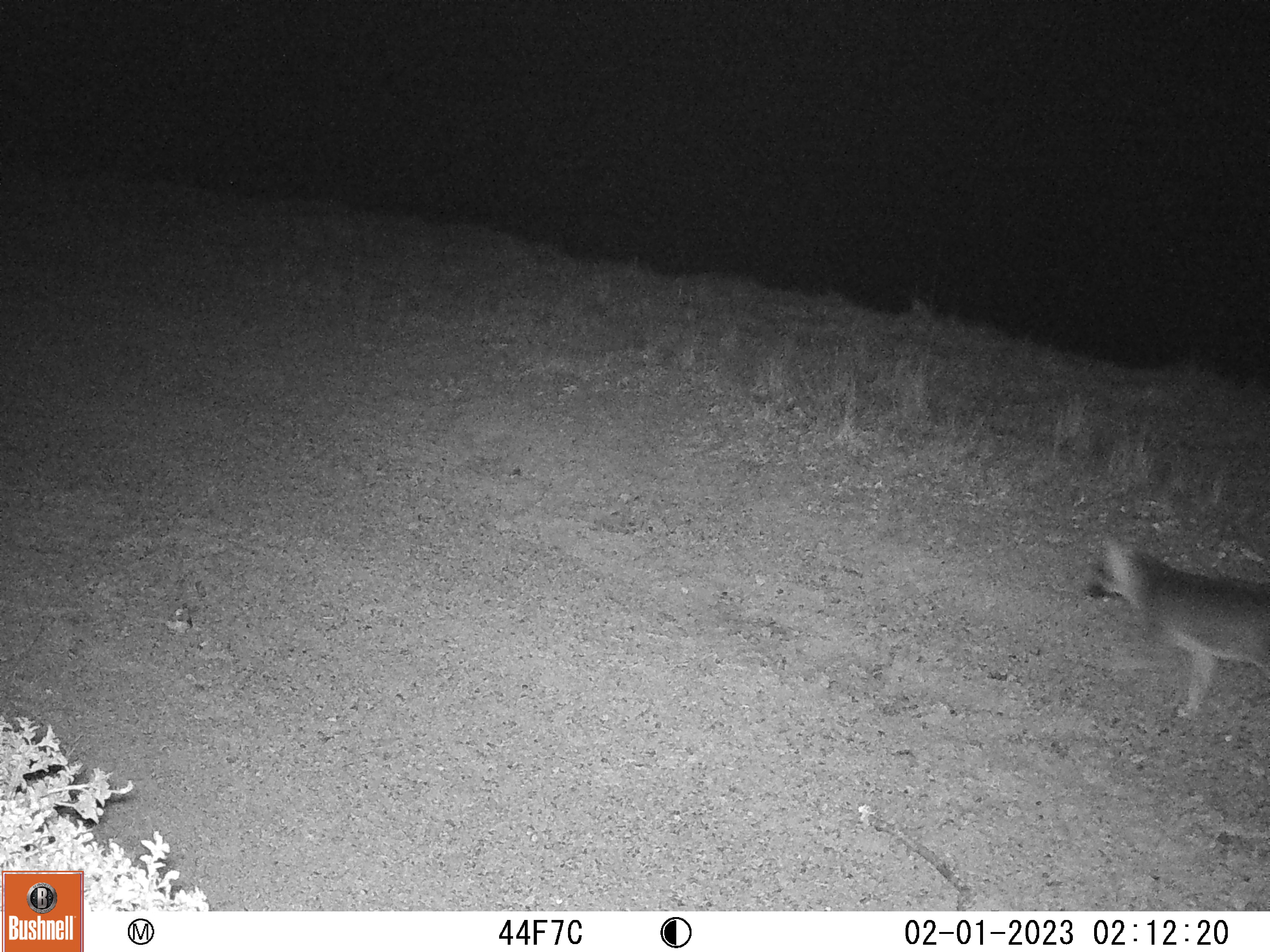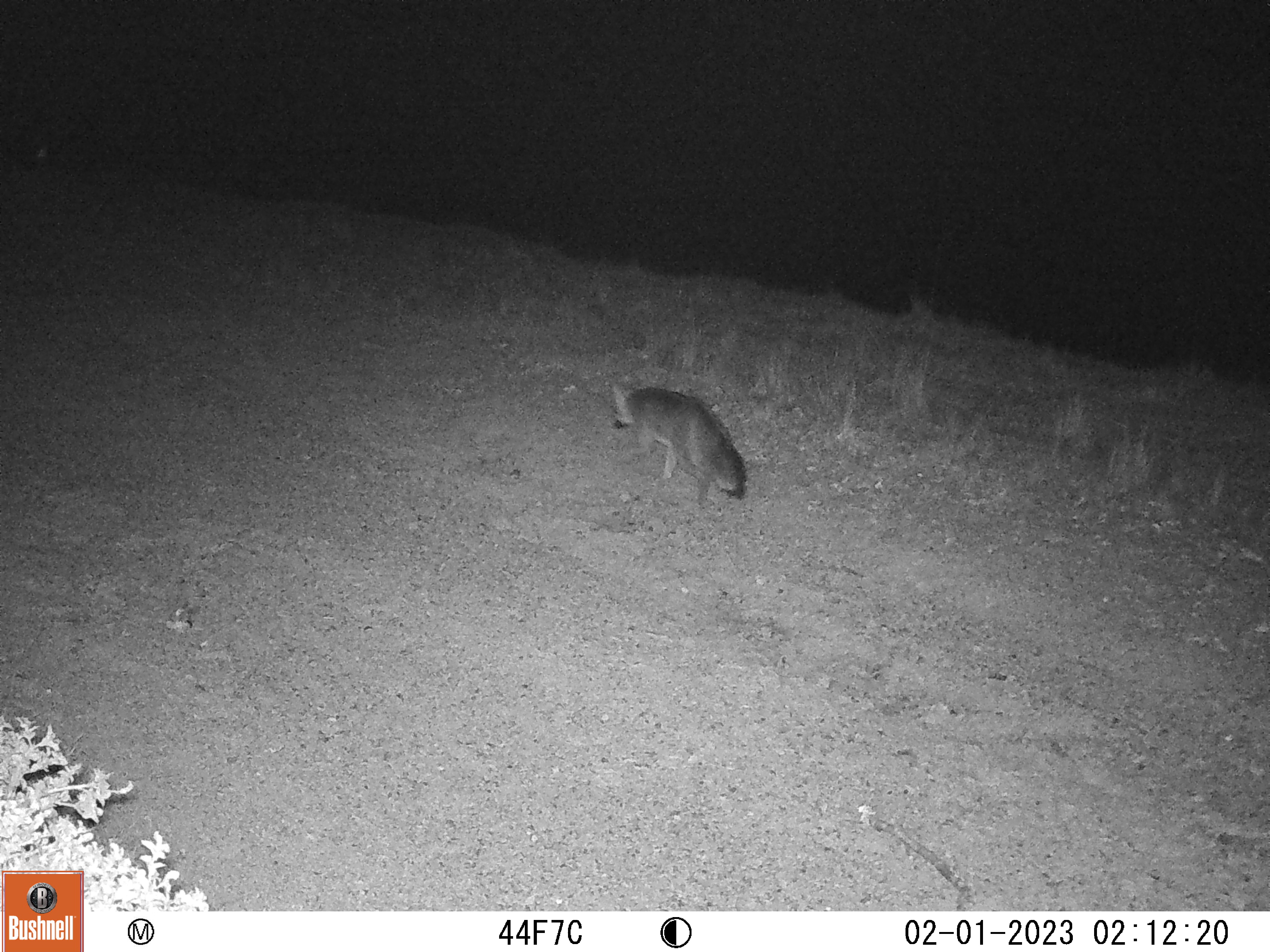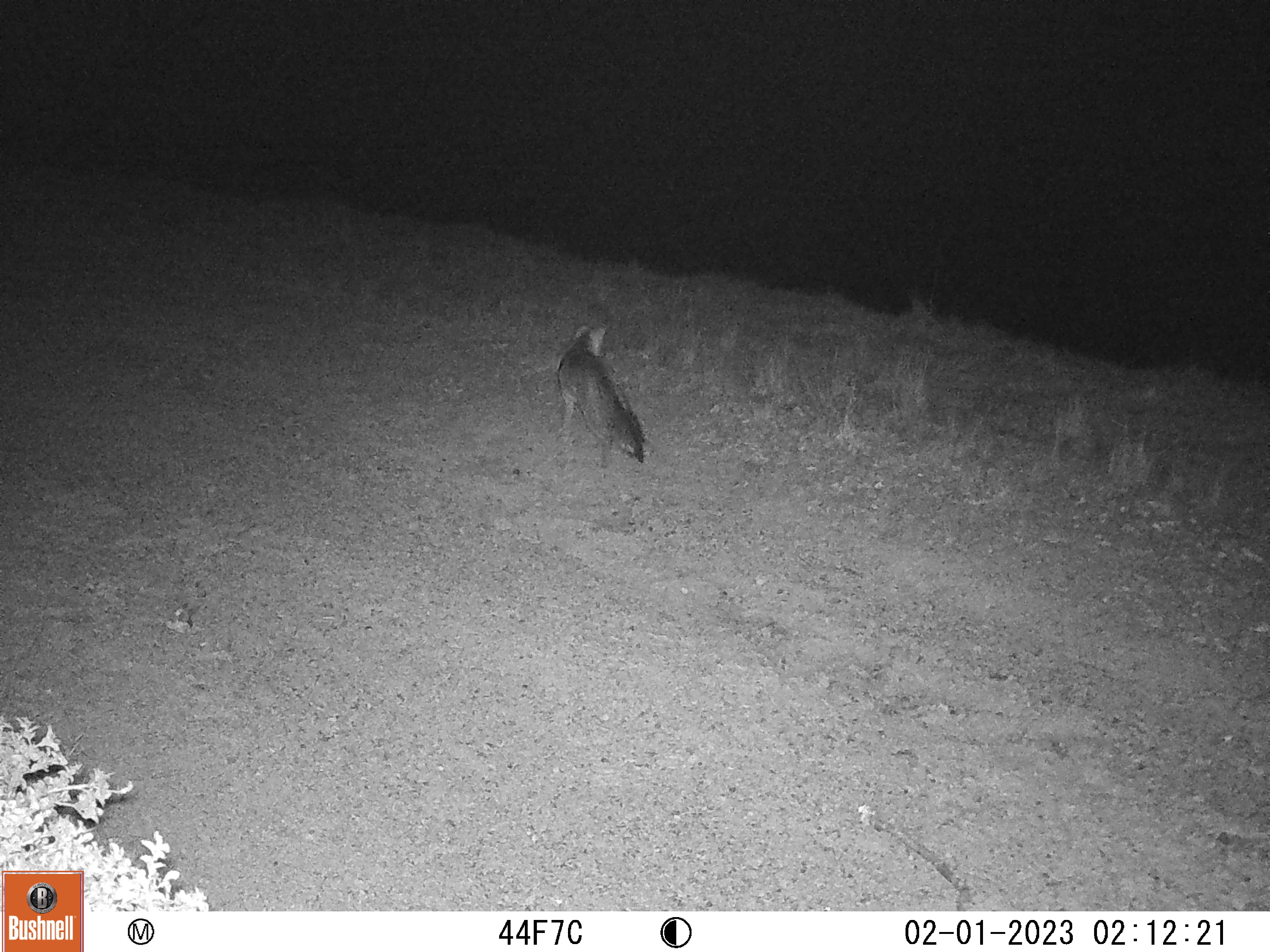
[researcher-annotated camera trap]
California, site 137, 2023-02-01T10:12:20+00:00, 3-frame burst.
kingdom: Animalia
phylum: Chordata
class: Mammalia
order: Carnivora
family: Canidae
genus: Urocyon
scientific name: Urocyon cinereoargenteus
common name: gray fox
Gray fox (Urocyon cinereoargenteus).